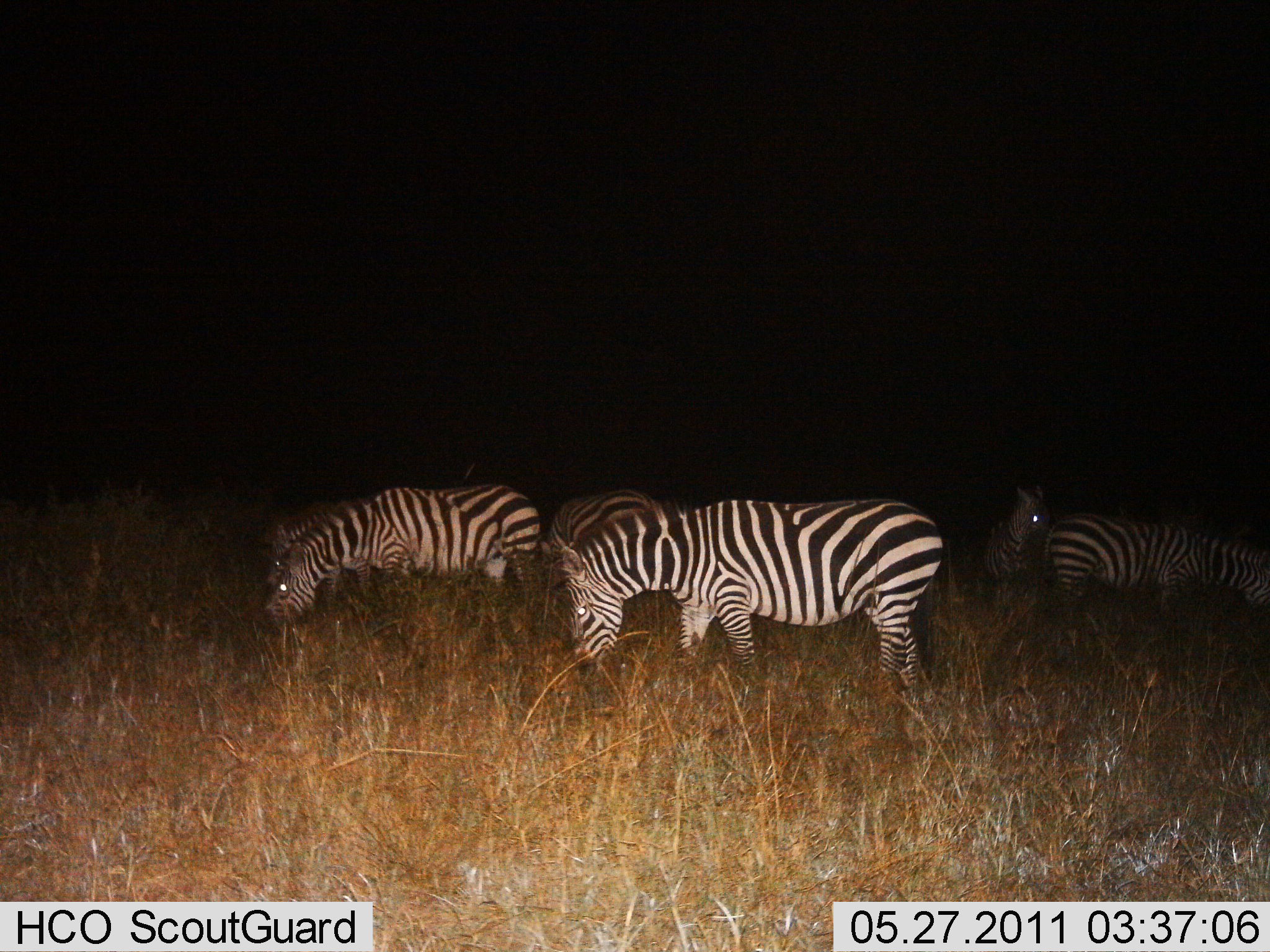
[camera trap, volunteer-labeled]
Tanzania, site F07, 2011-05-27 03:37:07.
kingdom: Animalia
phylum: Chordata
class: Mammalia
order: Perissodactyla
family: Equidae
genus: Equus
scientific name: Equus quagga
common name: plains zebra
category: zebra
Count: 6.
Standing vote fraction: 20%.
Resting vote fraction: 10%.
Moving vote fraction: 20%.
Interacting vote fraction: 0%.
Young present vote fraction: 0%.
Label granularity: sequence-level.